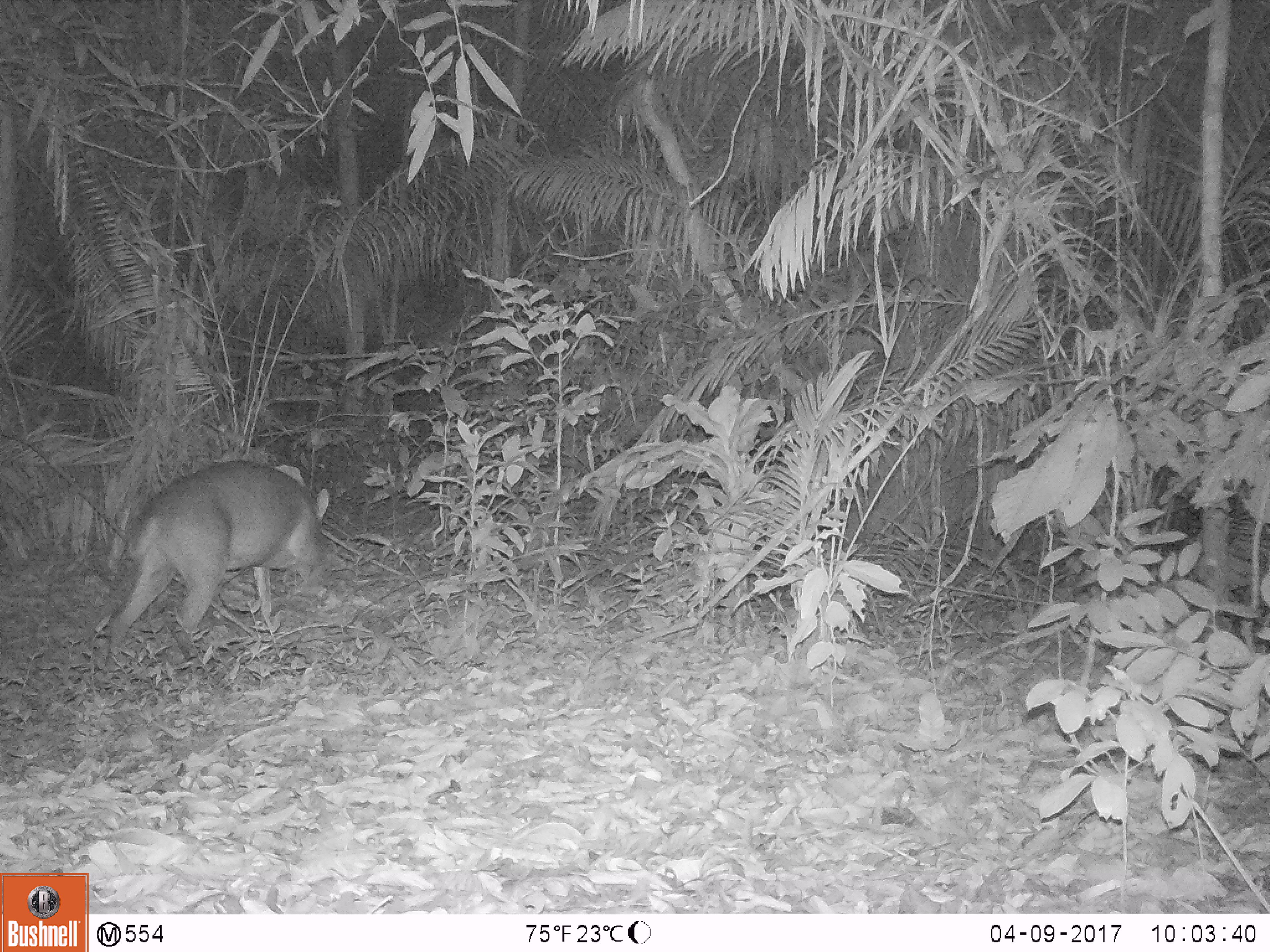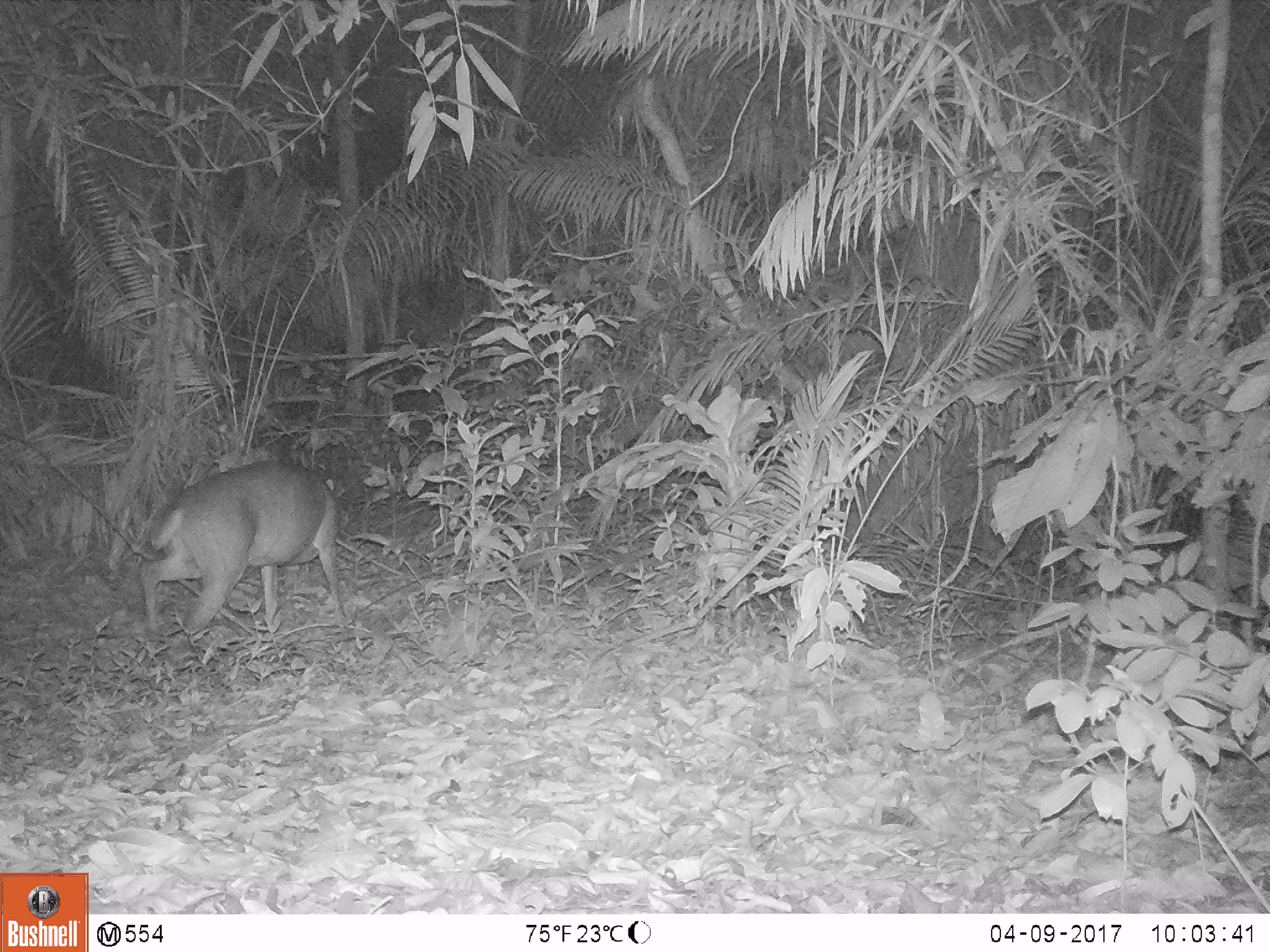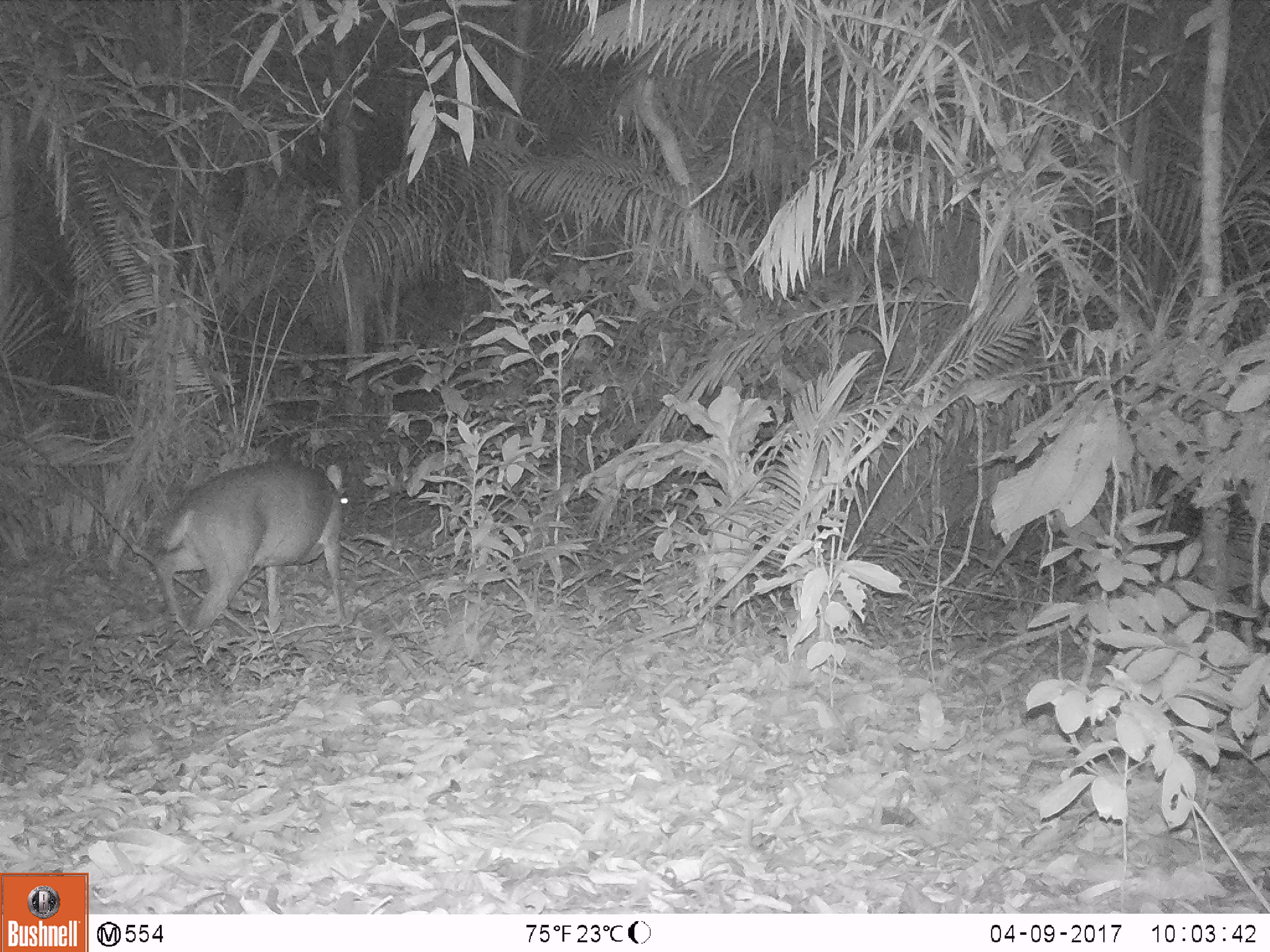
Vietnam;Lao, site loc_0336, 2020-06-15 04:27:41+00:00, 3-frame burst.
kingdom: Animalia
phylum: Chordata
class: Mammalia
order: Artiodactyla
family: Cervidae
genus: Muntiacus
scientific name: Muntiacus vuquangensis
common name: large-antlered muntjac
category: large antlered muntjac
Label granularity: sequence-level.